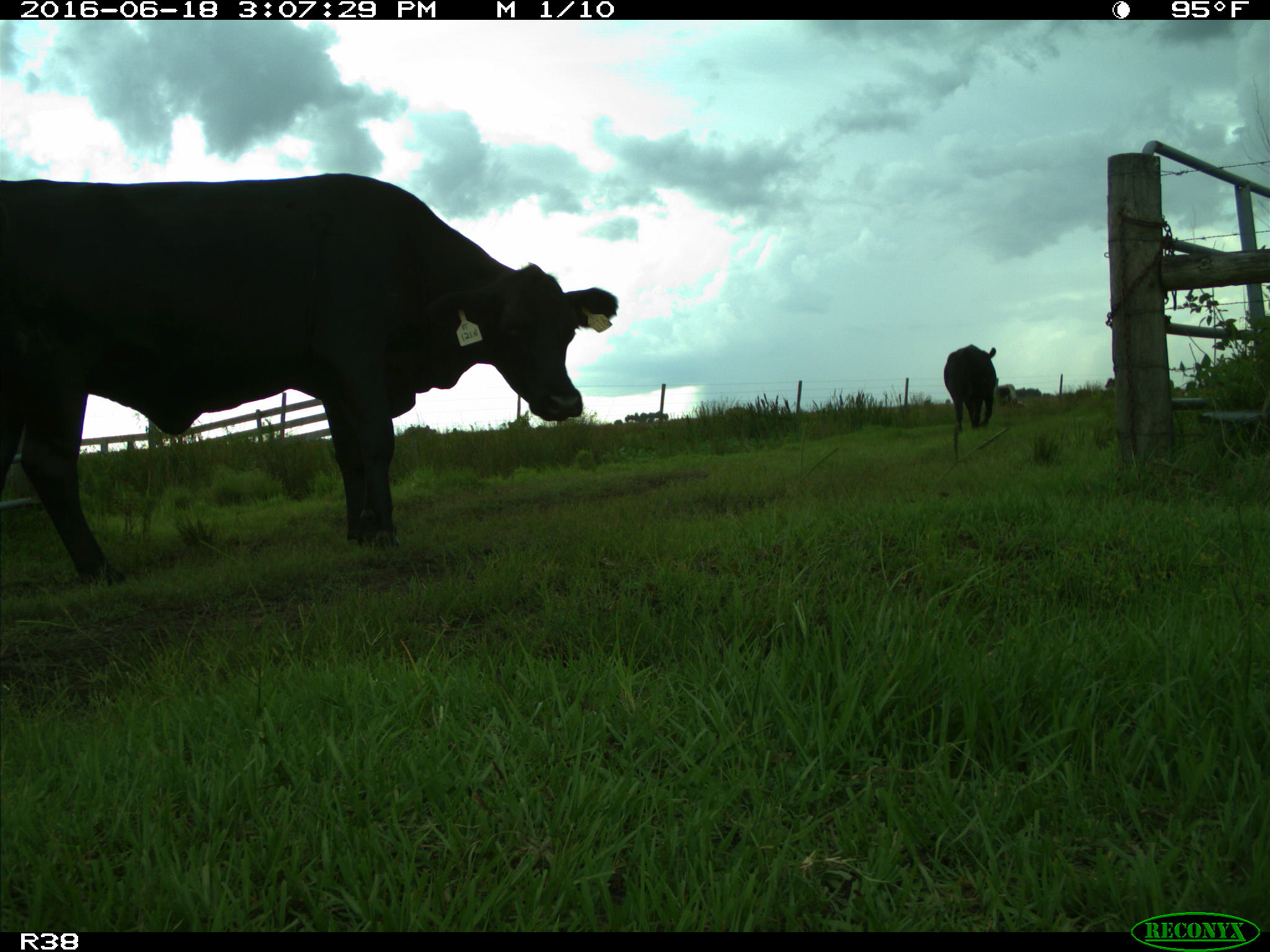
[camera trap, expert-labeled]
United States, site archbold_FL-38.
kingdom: Animalia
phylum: Chordata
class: Mammalia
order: Artiodactyla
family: Bovidae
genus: Bos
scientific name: Bos taurus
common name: domestic cow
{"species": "Bos taurus (domestic cow)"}